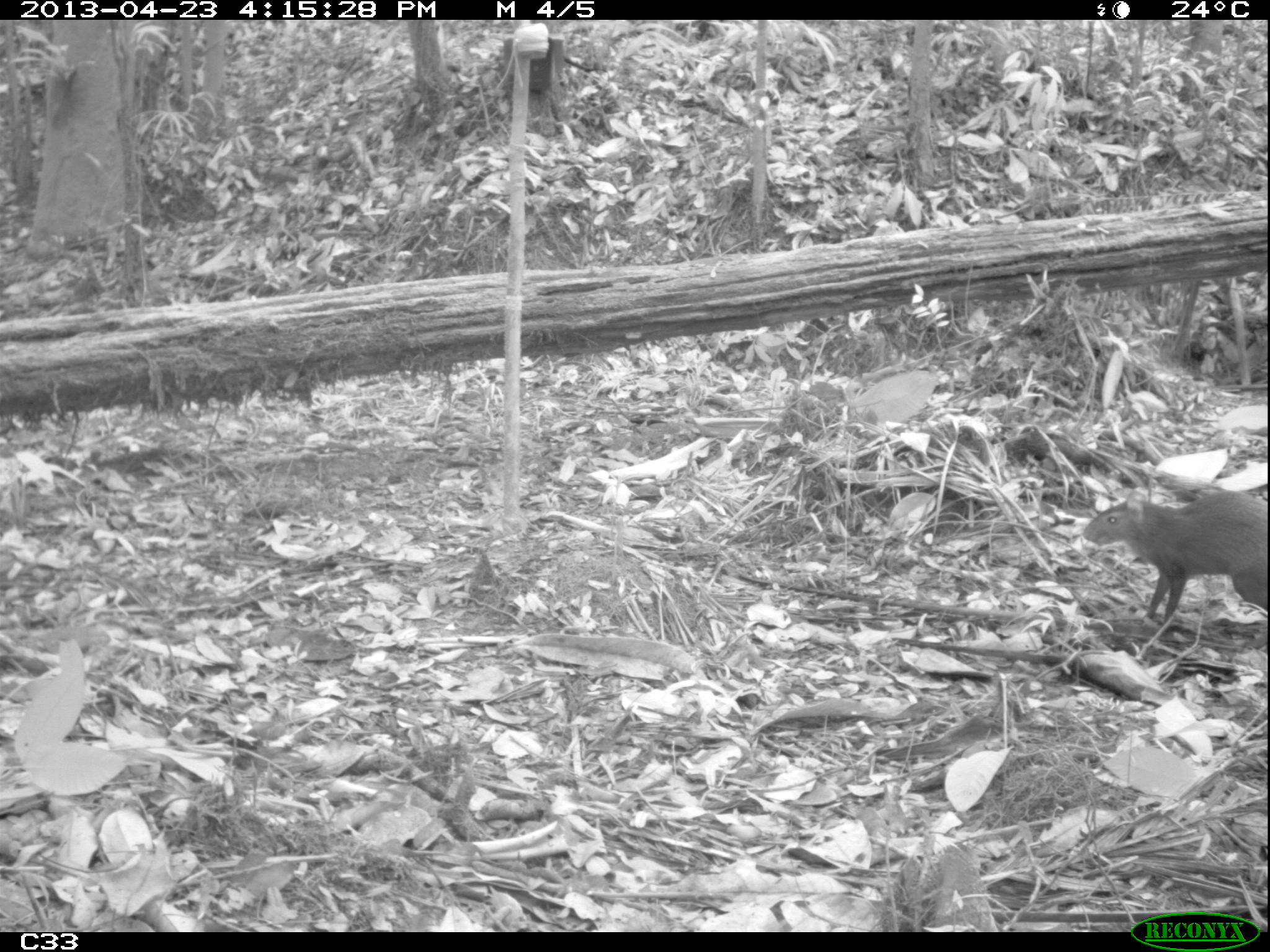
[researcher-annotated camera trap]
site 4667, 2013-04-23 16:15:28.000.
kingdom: Animalia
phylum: Chordata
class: Mammalia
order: Rodentia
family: Dasyproctidae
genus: Dasyprocta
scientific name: Dasyprocta leporina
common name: red-rumped agouti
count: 1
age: adult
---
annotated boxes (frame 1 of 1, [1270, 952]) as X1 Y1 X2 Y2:
dasyprocta leporina: 1083 486 1270 627